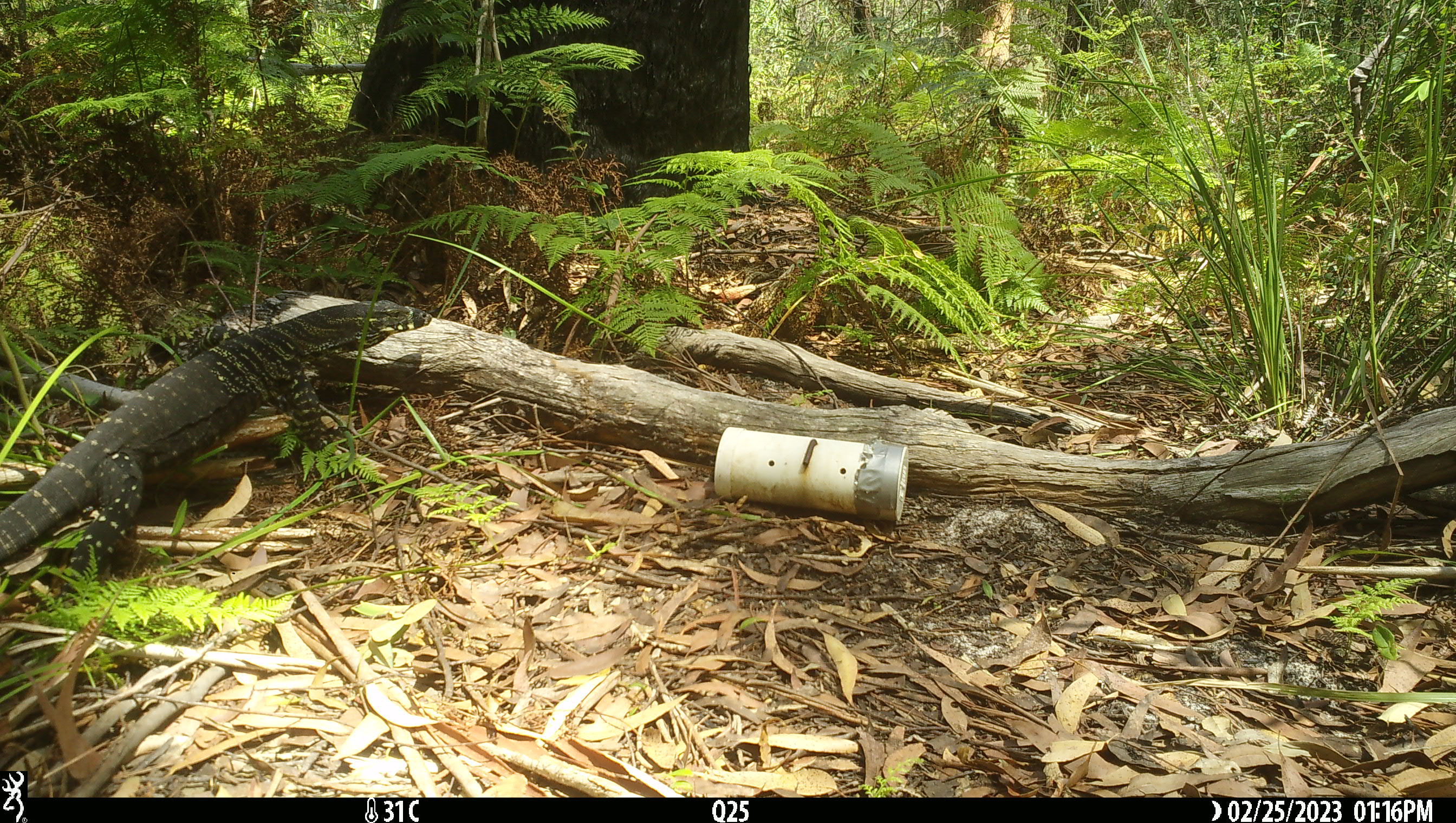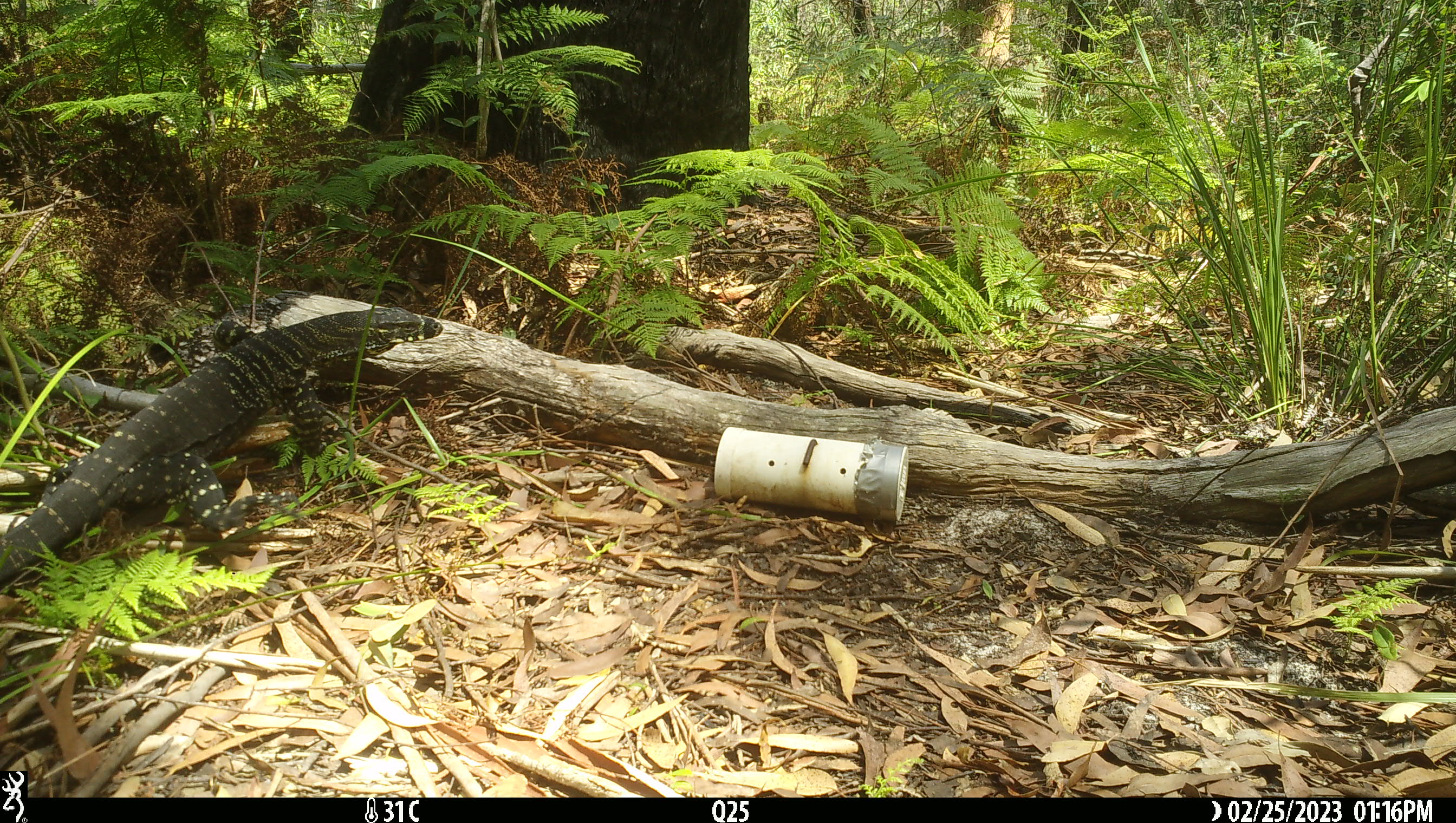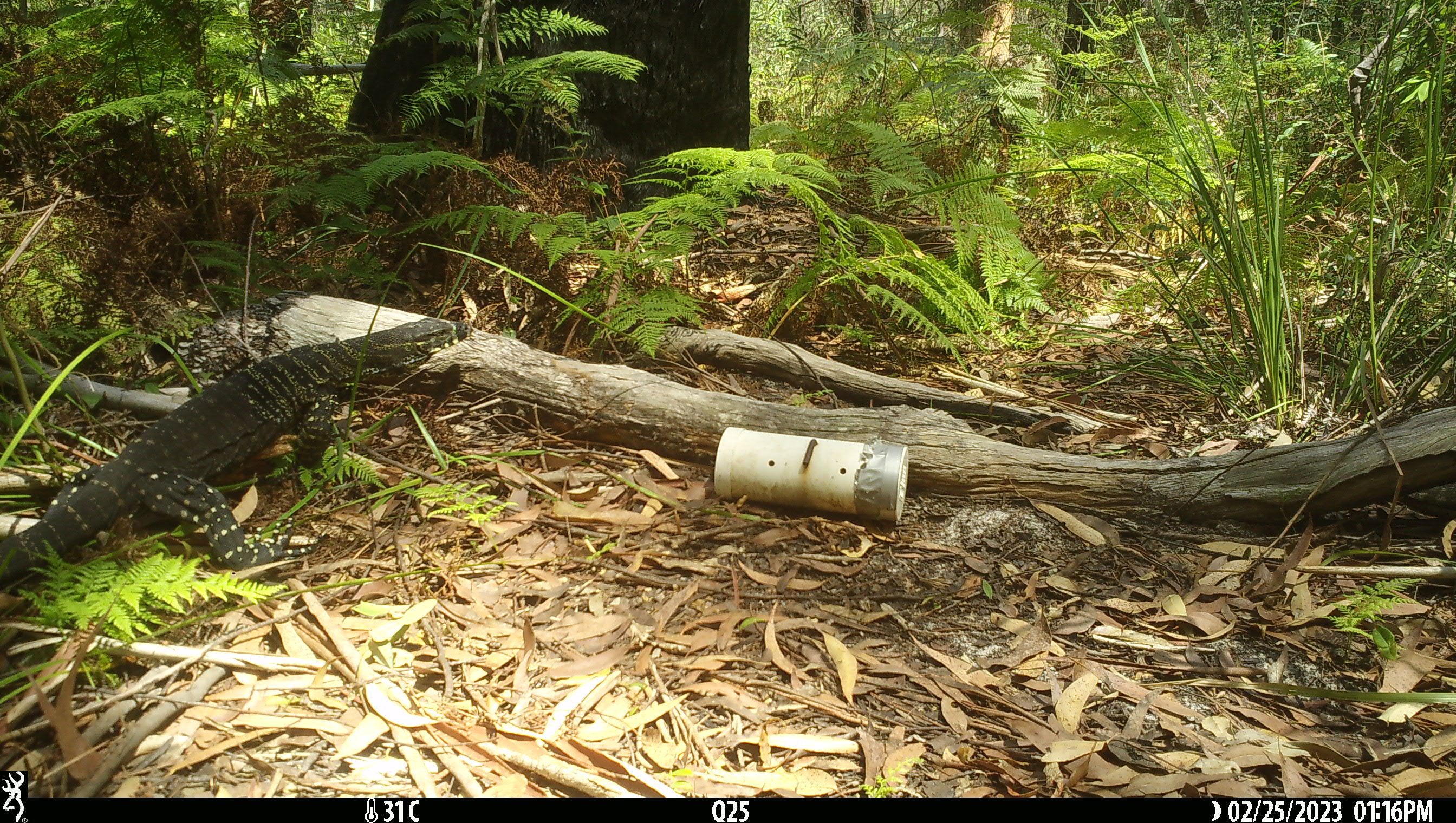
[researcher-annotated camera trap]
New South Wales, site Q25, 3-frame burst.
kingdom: Animalia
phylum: Chordata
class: Reptilia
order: Squamata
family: Varanidae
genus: Varanus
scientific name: Varanus varius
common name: lace monitor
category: goanna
Goanna (lace monitor) (Varanus varius).